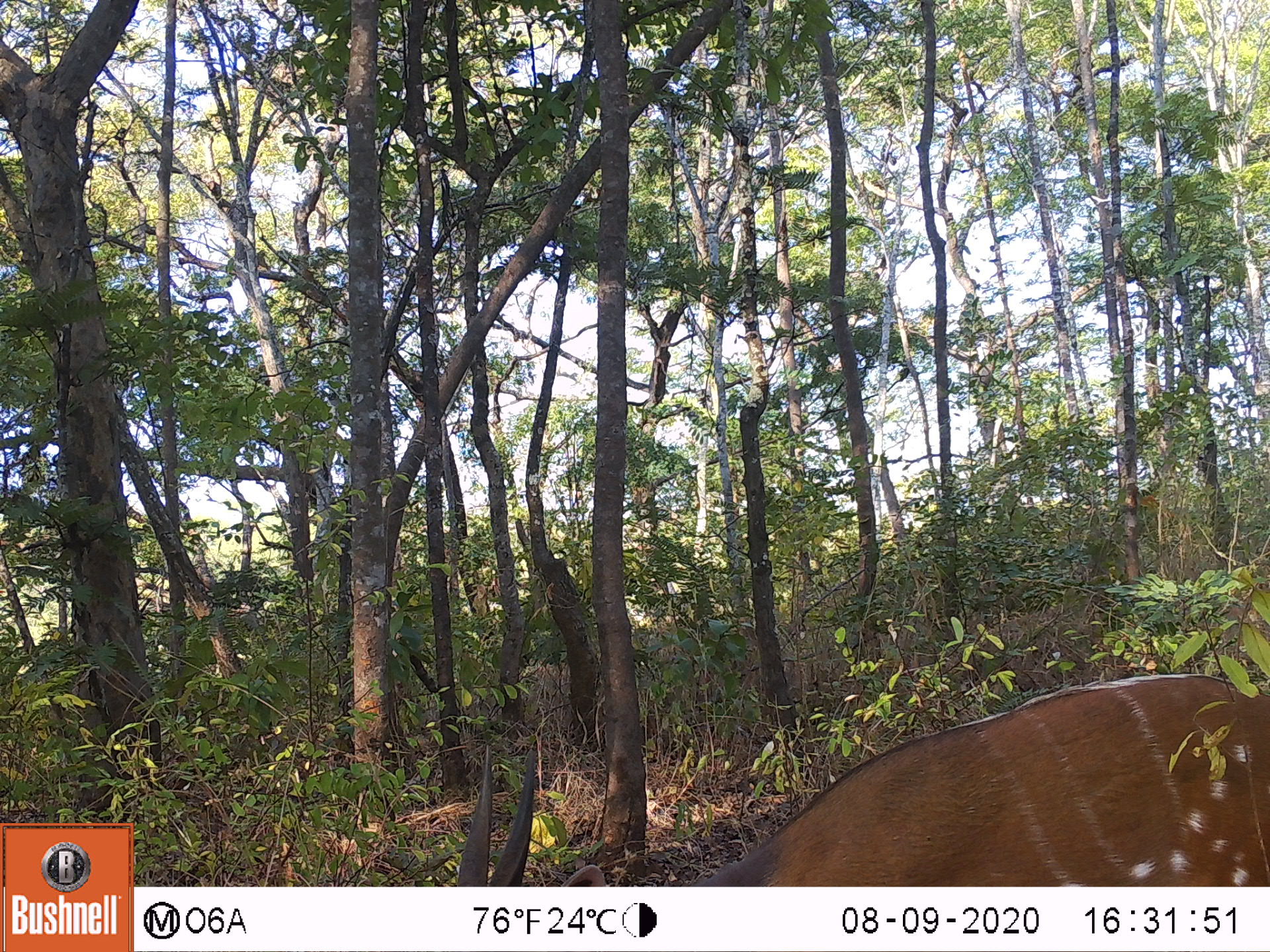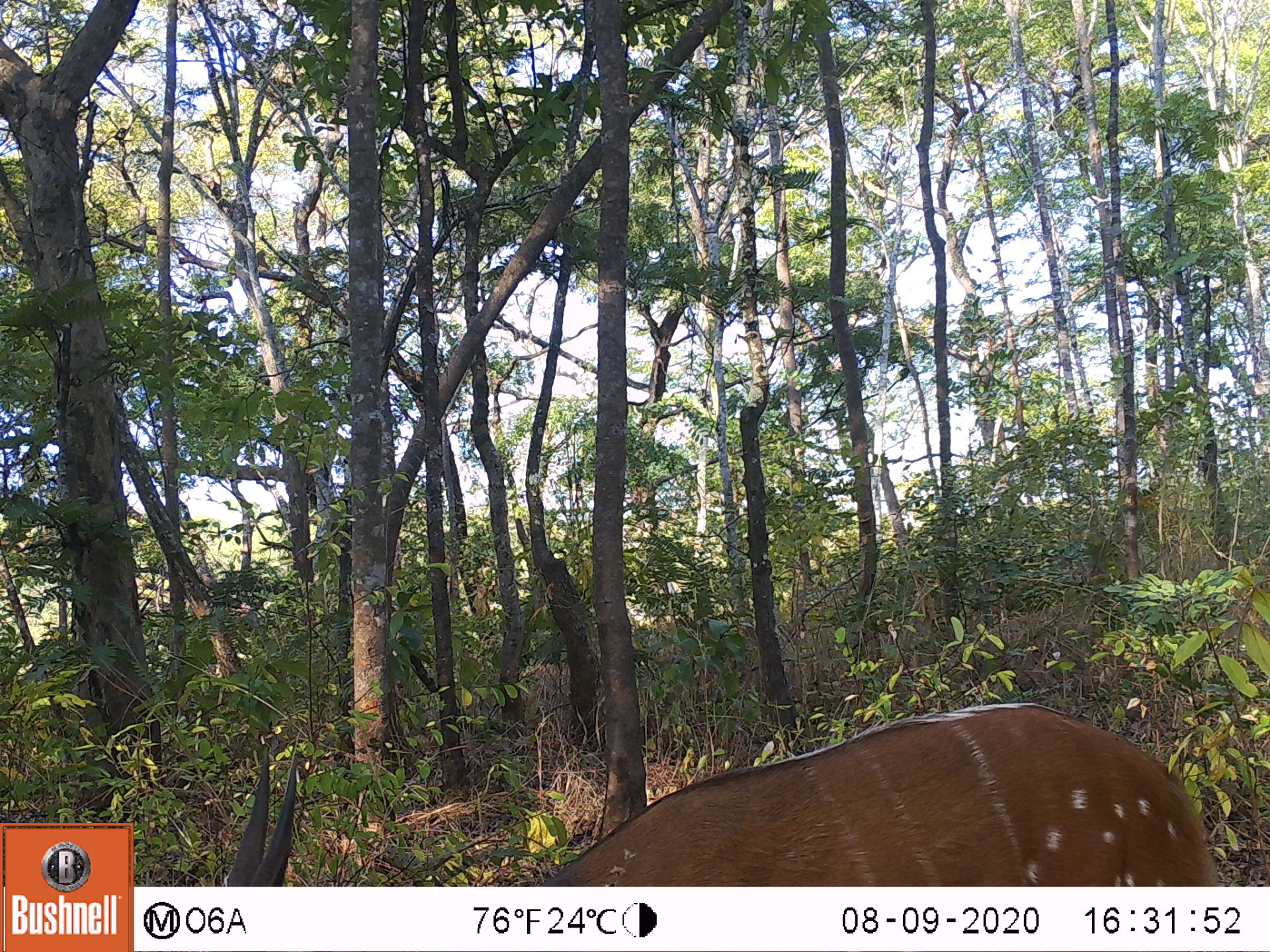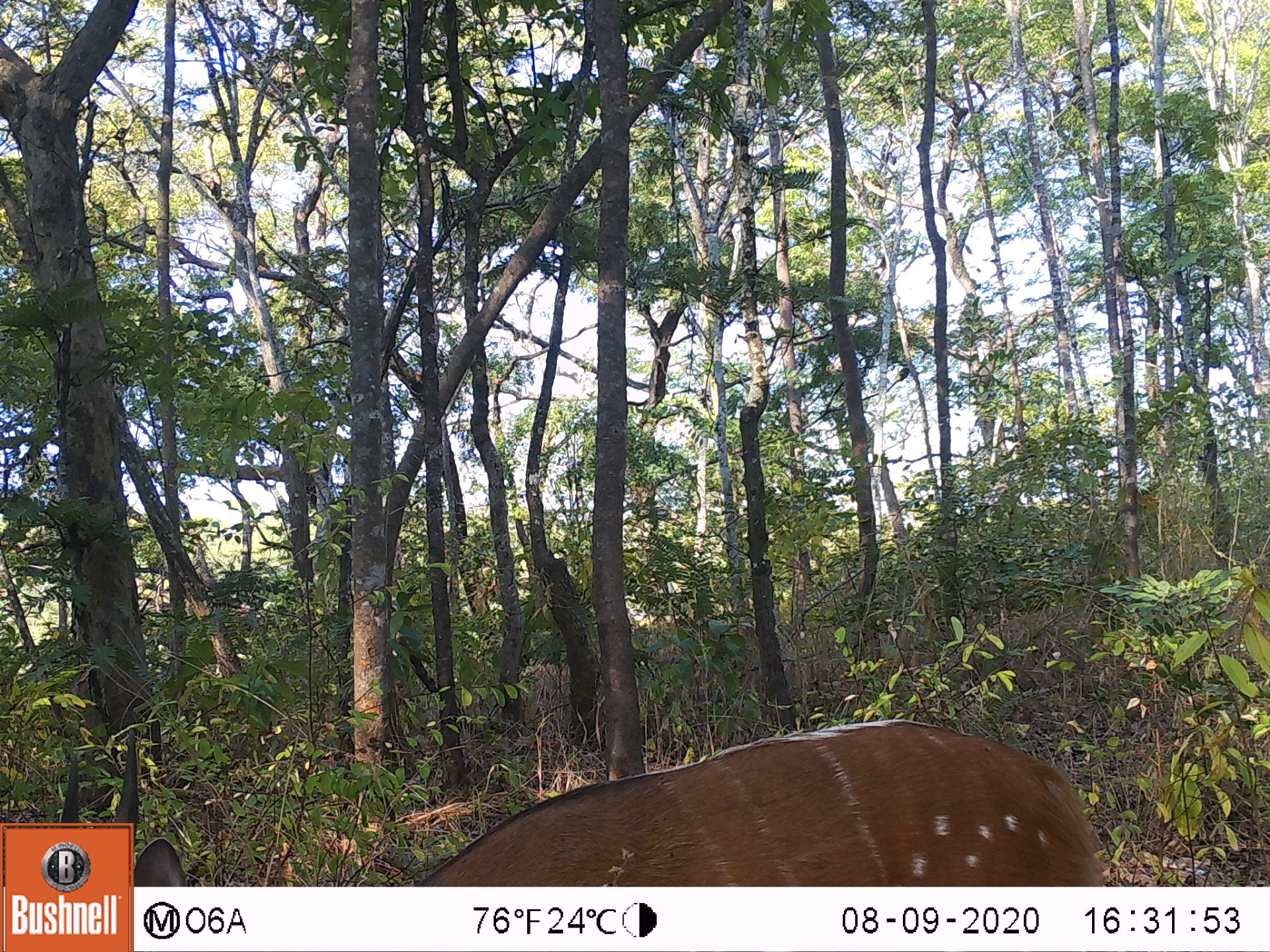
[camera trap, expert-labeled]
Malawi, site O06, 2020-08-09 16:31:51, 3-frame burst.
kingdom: Animalia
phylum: Chordata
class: Mammalia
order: Artiodactyla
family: Bovidae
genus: Tragelaphus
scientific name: Tragelaphus sylvaticus sylvaticus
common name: cape bushbuck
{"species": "cape bushbuck (Tragelaphus sylvaticus sylvaticus)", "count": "1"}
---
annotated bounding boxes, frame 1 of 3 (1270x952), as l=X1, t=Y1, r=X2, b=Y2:
cape bushbuck: l=452, t=662, r=1267, b=885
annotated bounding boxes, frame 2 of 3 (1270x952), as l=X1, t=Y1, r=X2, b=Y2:
cape bushbuck: l=214, t=696, r=1222, b=885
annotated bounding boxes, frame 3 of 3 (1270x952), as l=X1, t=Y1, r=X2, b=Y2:
cape bushbuck: l=132, t=723, r=1108, b=885